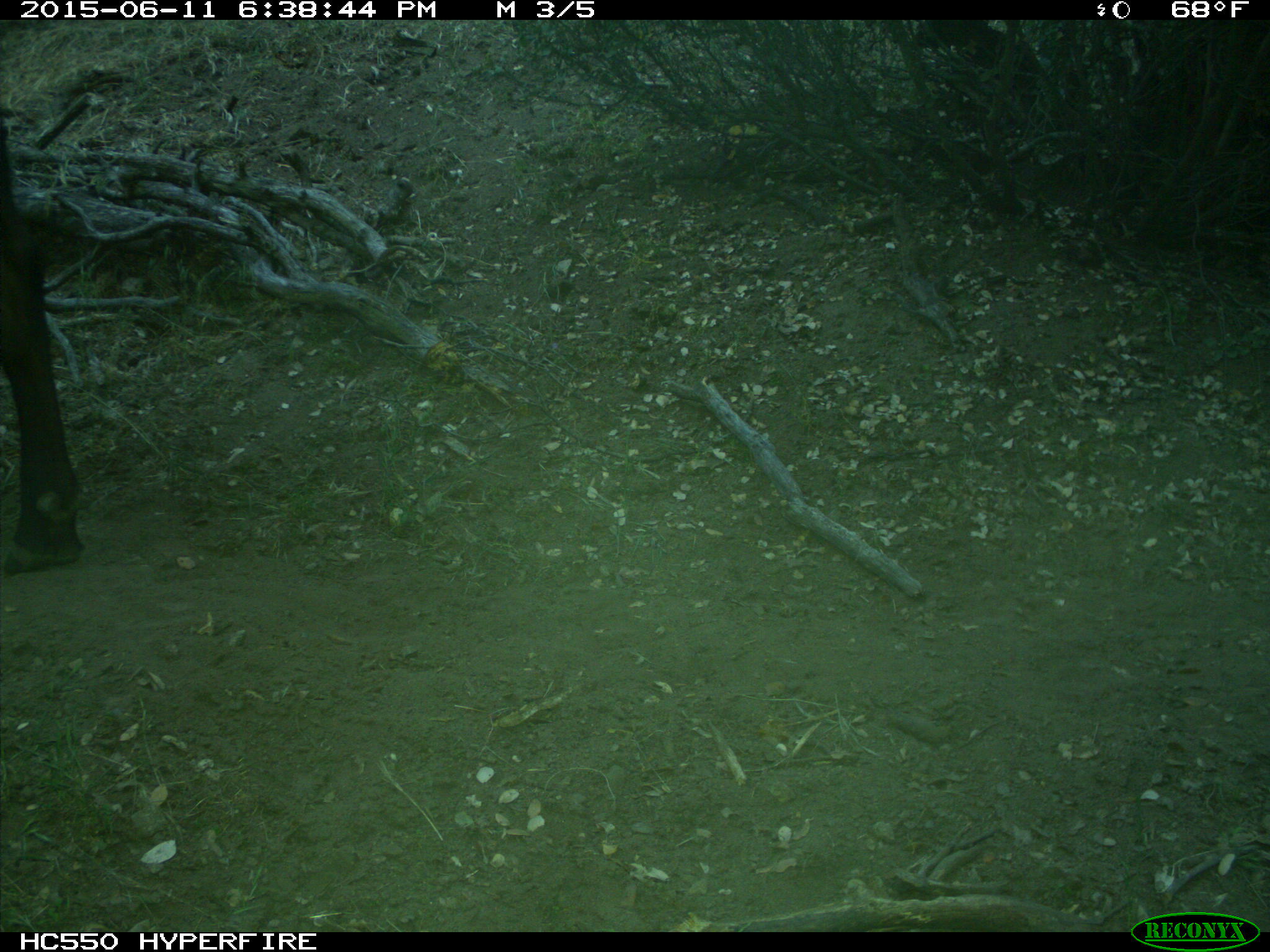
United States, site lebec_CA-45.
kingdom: Animalia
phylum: Chordata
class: Mammalia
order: Artiodactyla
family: Bovidae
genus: Bos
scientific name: Bos taurus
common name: domestic cow